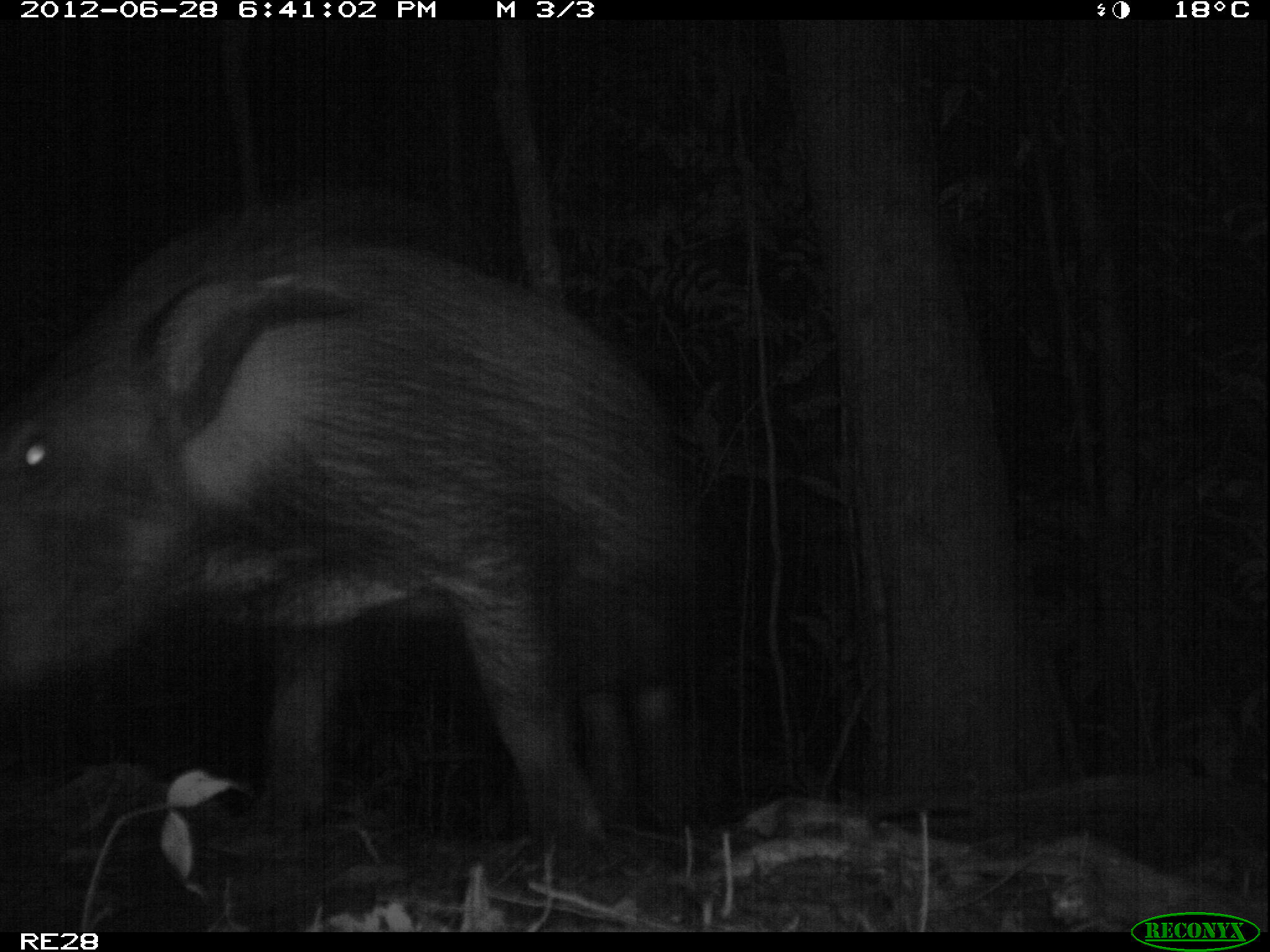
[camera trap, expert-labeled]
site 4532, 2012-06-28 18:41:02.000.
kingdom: Animalia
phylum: Chordata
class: Mammalia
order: Artiodactyla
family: Suidae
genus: Potamochoerus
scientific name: Potamochoerus larvatus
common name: bushpig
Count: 1.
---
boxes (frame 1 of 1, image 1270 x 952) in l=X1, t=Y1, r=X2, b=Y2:
potamochoerus larvatus: l=0, t=209, r=707, b=889